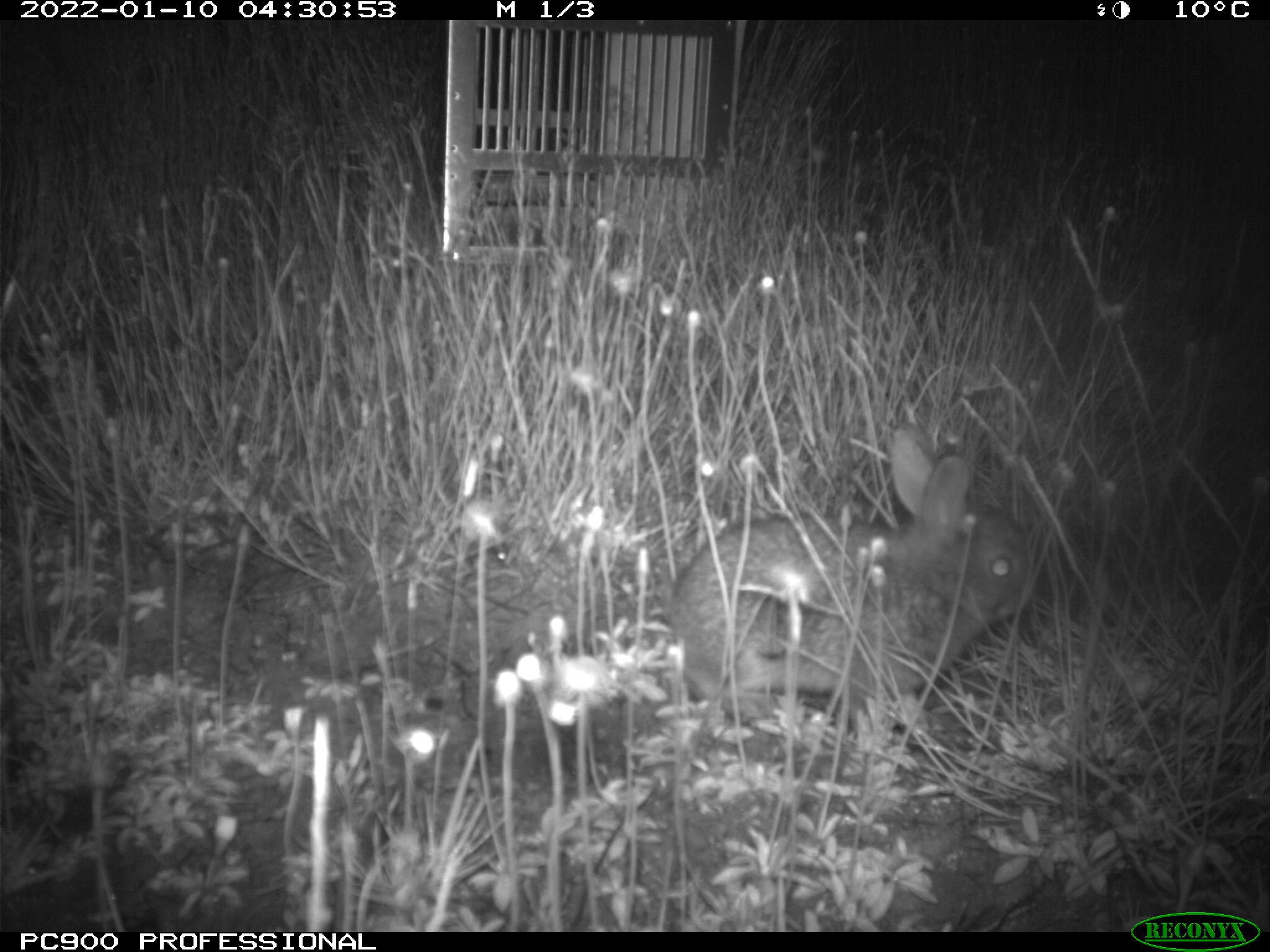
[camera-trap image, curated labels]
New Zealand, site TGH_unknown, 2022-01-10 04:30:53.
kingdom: Animalia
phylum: Chordata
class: Mammalia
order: Lagomorpha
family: Leporidae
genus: Oryctolagus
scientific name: Oryctolagus cuniculus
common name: european rabbit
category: rabbit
Rabbit (european rabbit) (Oryctolagus cuniculus).